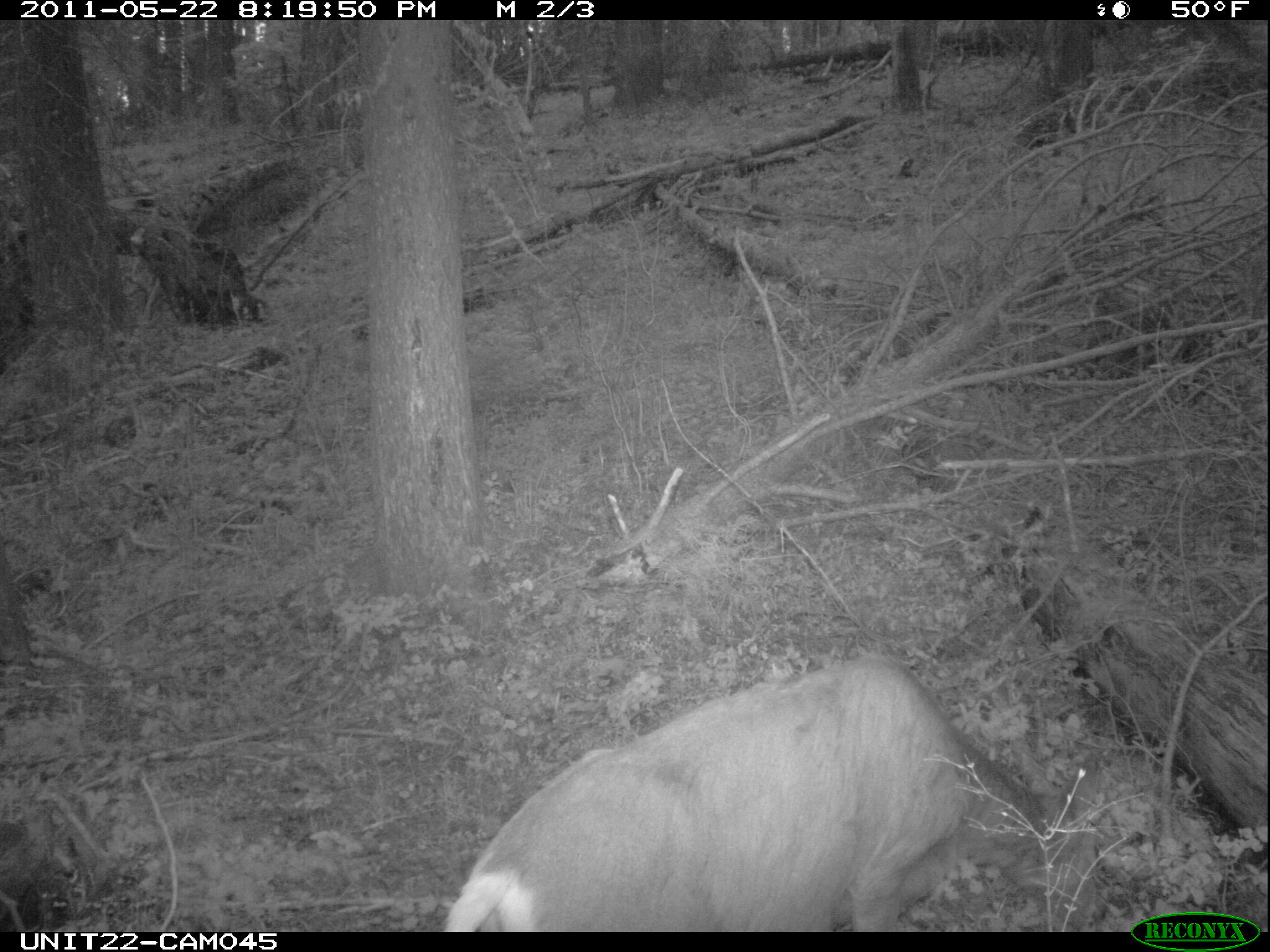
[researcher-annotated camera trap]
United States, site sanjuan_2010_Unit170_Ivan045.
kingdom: Animalia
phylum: Chordata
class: Mammalia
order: Artiodactyla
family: Cervidae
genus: Odocoileus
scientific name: Odocoileus hemionus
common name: mule deer